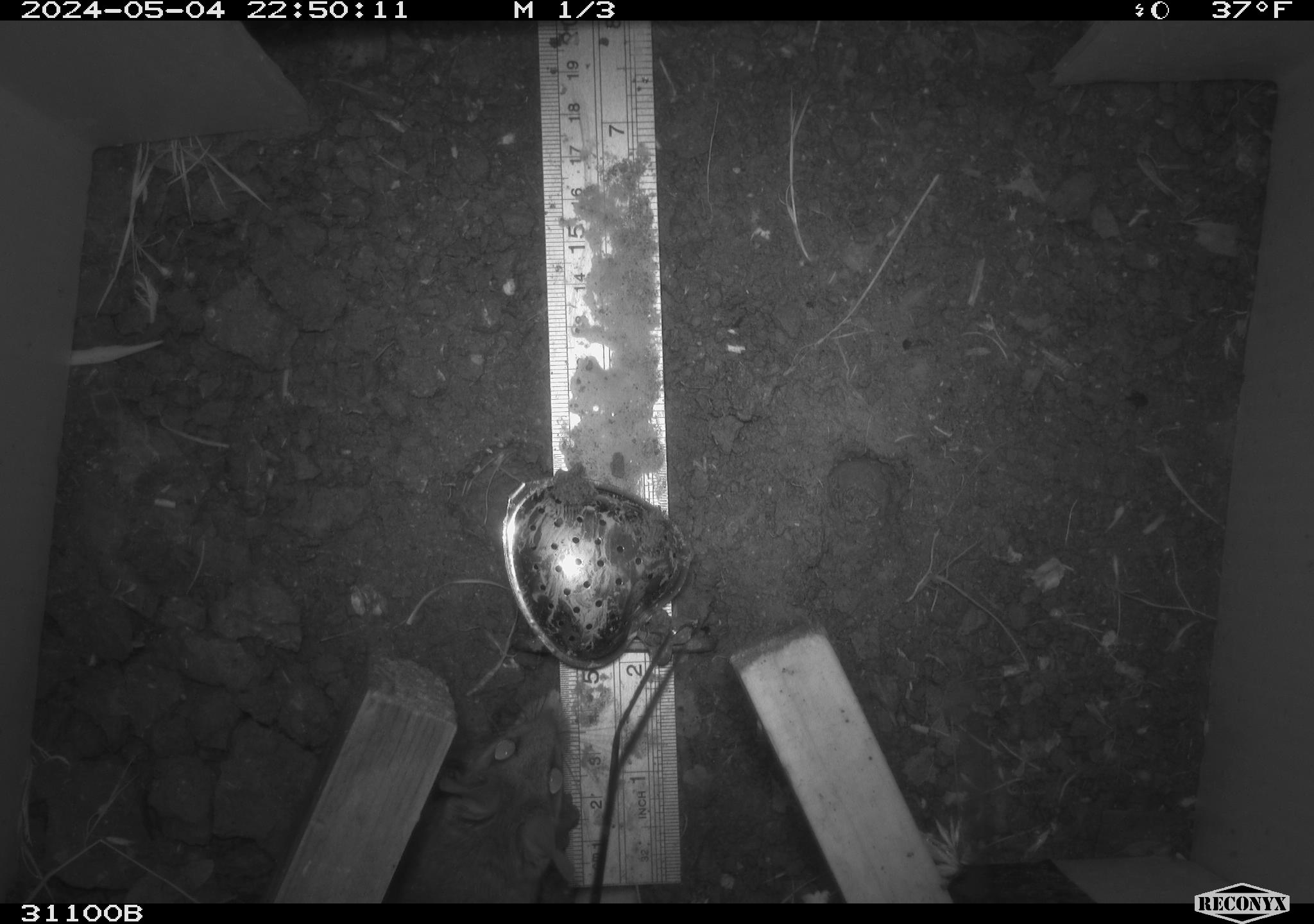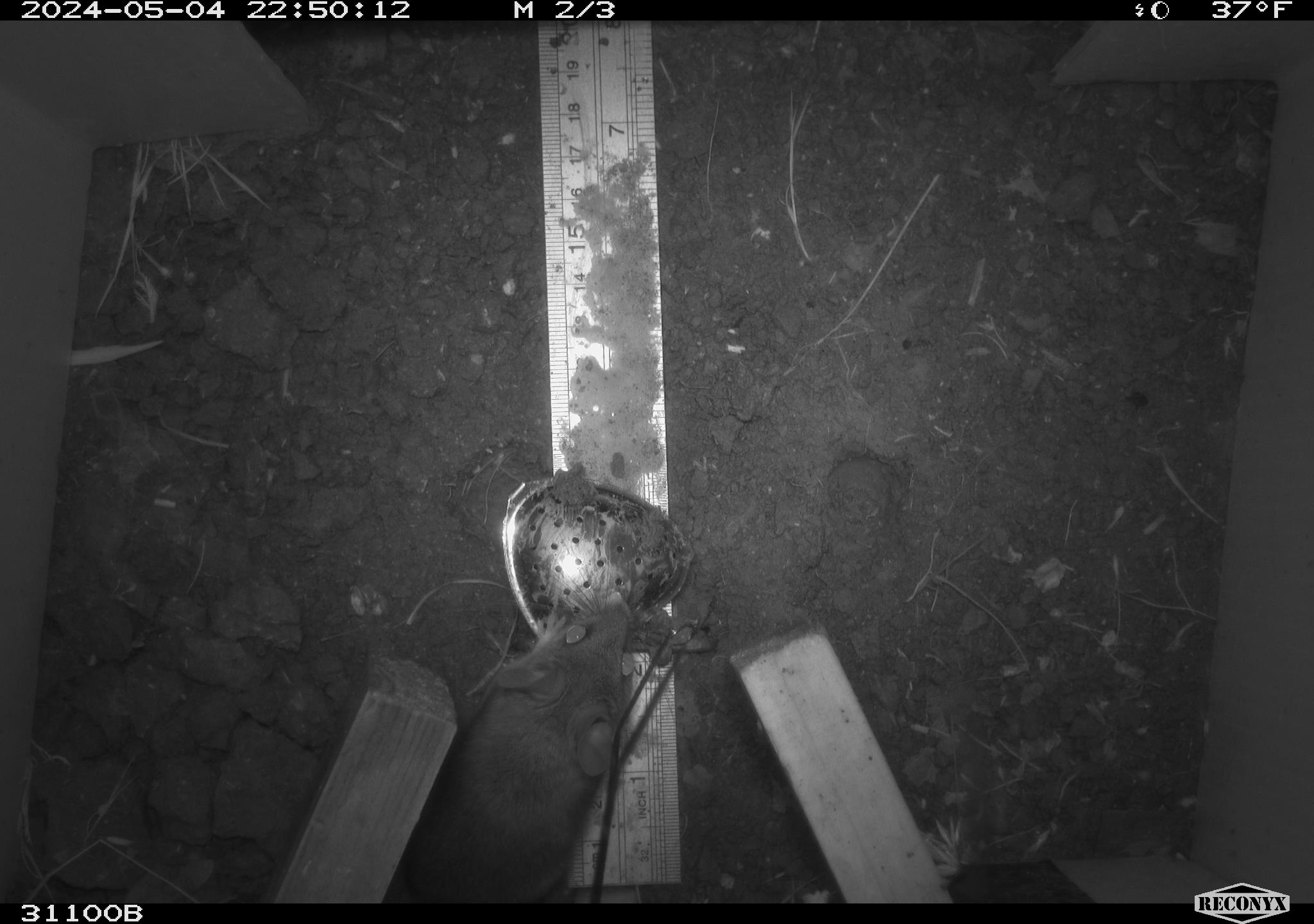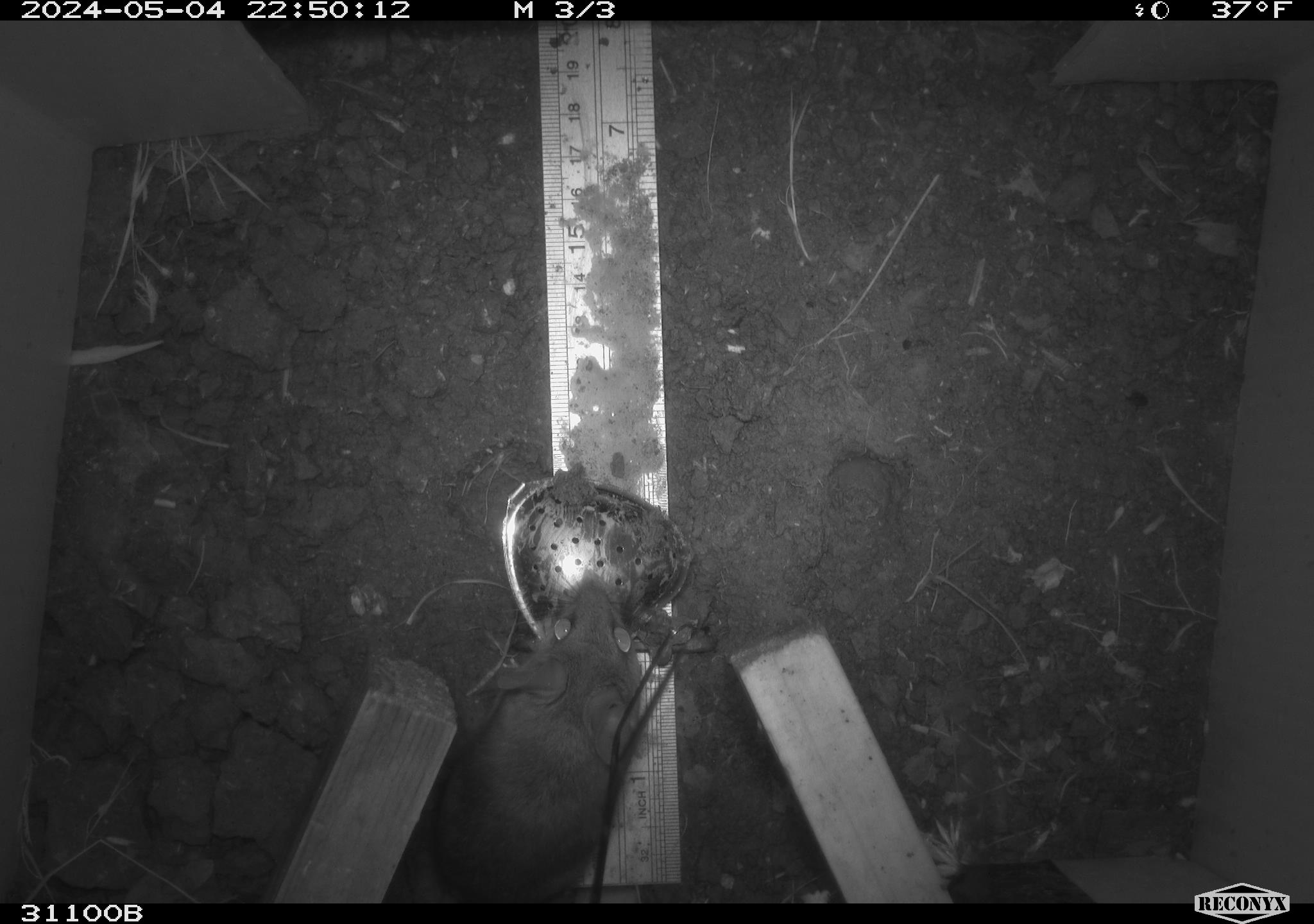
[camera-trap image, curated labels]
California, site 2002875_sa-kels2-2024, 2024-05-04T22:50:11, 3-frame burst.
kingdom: Animalia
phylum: Chordata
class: Mammalia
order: Rodentia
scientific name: Rodentia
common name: rodent